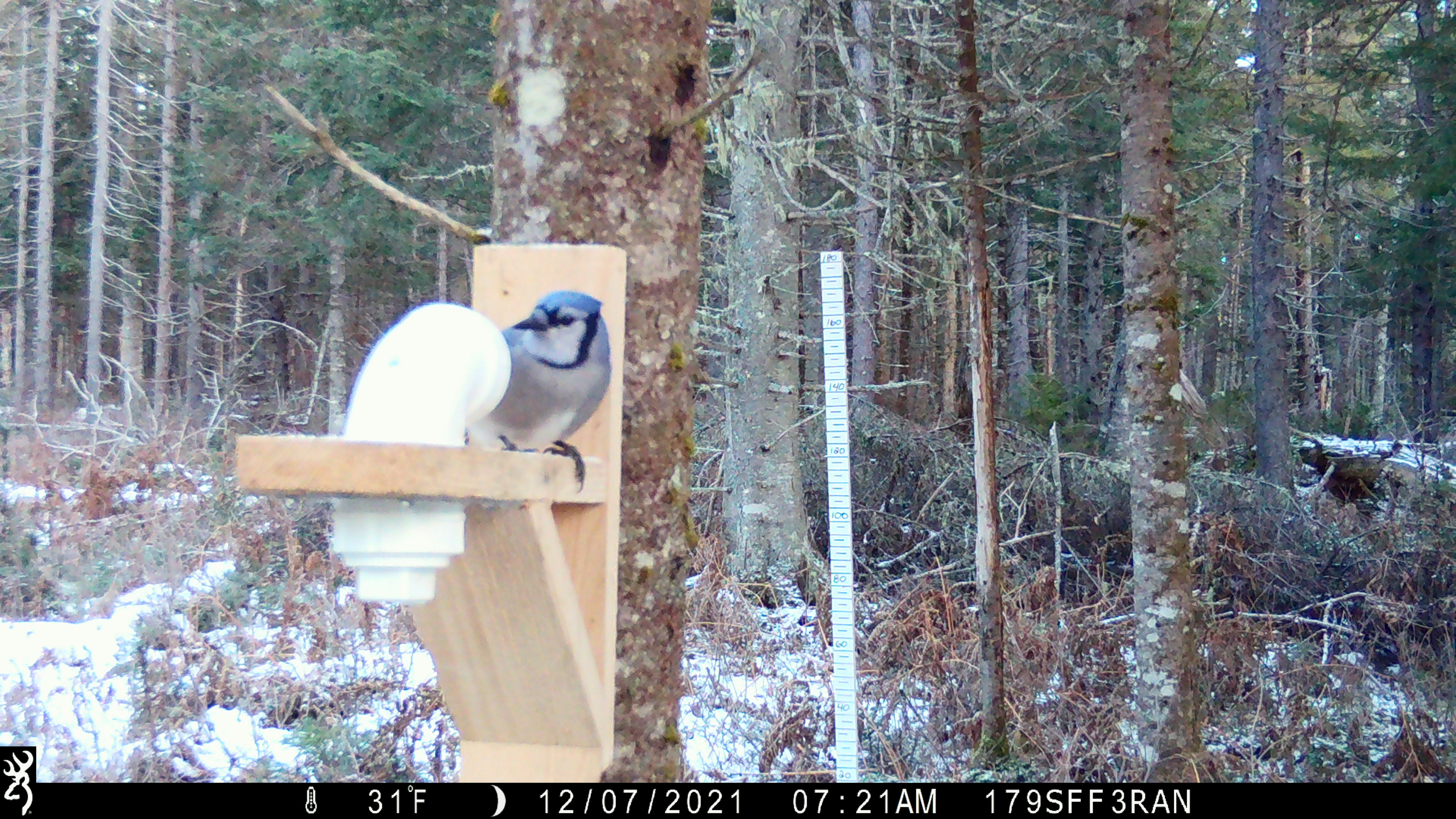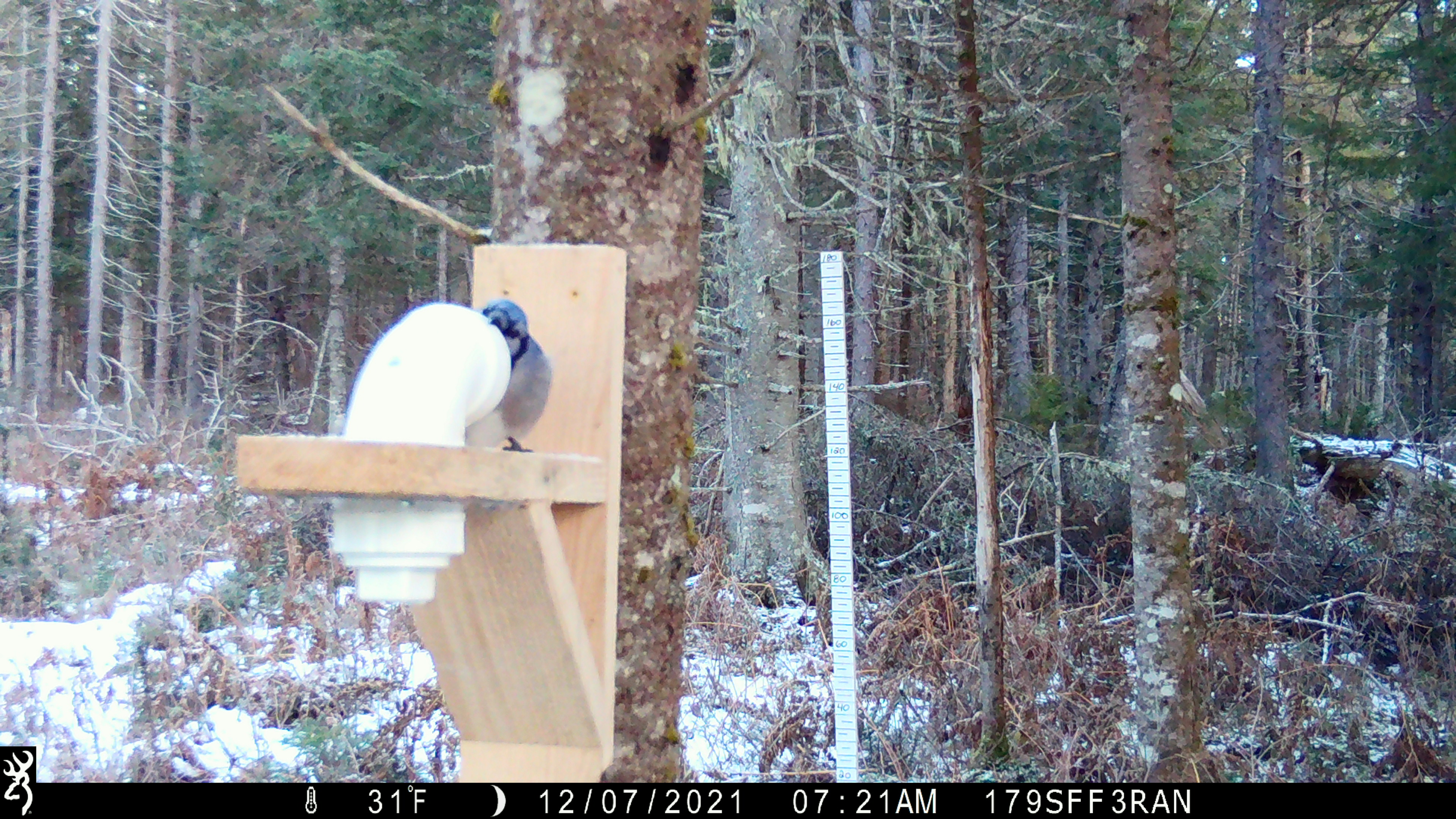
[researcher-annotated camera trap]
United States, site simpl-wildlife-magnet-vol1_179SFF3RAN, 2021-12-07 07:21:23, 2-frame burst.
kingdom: Animalia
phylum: Chordata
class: Aves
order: Passeriformes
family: Corvidae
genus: Cyanocitta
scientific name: Cyanocitta cristata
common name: blue jay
Blue jay (Cyanocitta cristata).